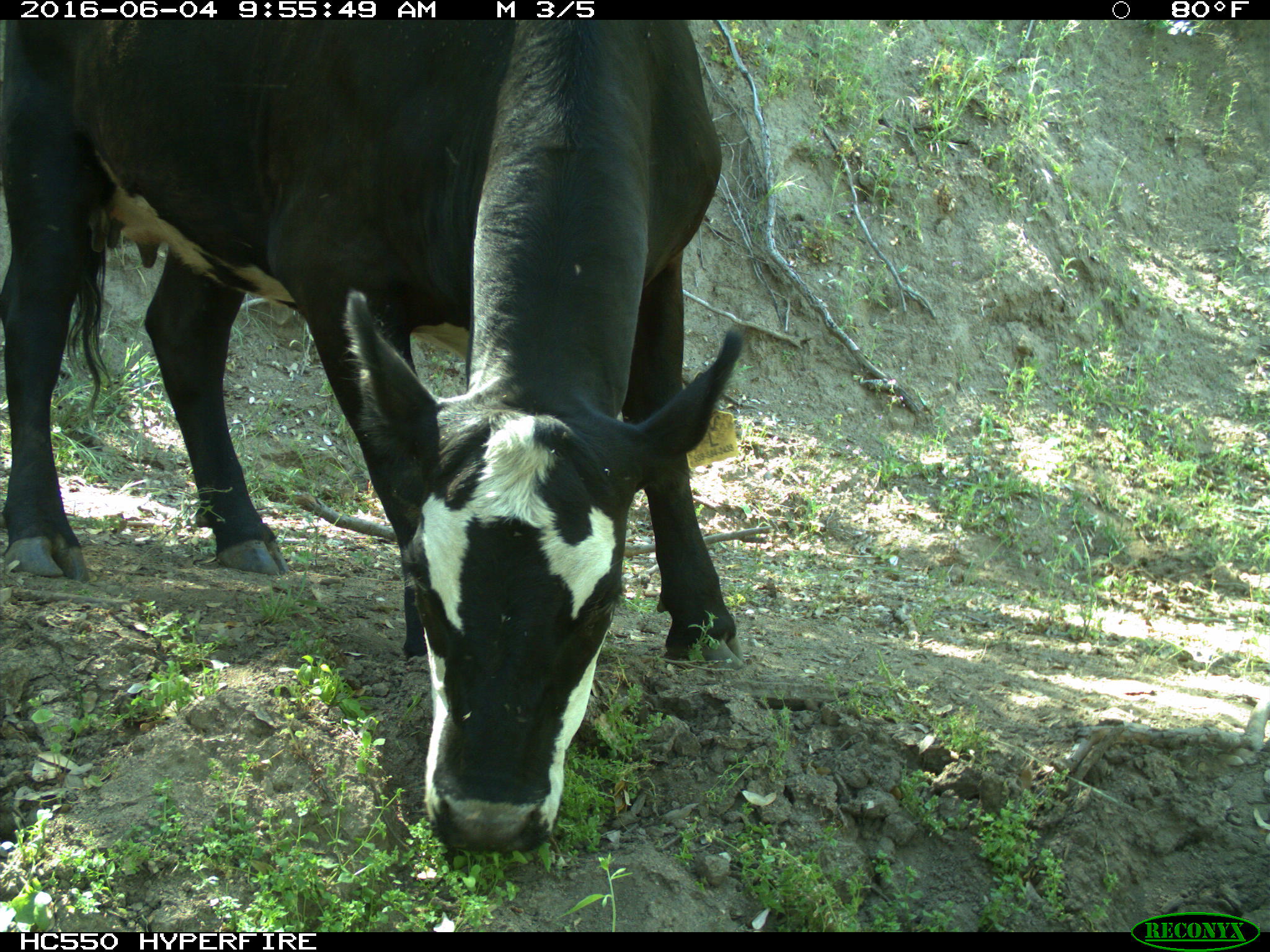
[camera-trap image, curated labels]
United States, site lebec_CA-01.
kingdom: Animalia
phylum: Chordata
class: Mammalia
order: Artiodactyla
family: Bovidae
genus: Bos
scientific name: Bos taurus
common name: domestic cow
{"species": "Bos taurus (domestic cow)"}